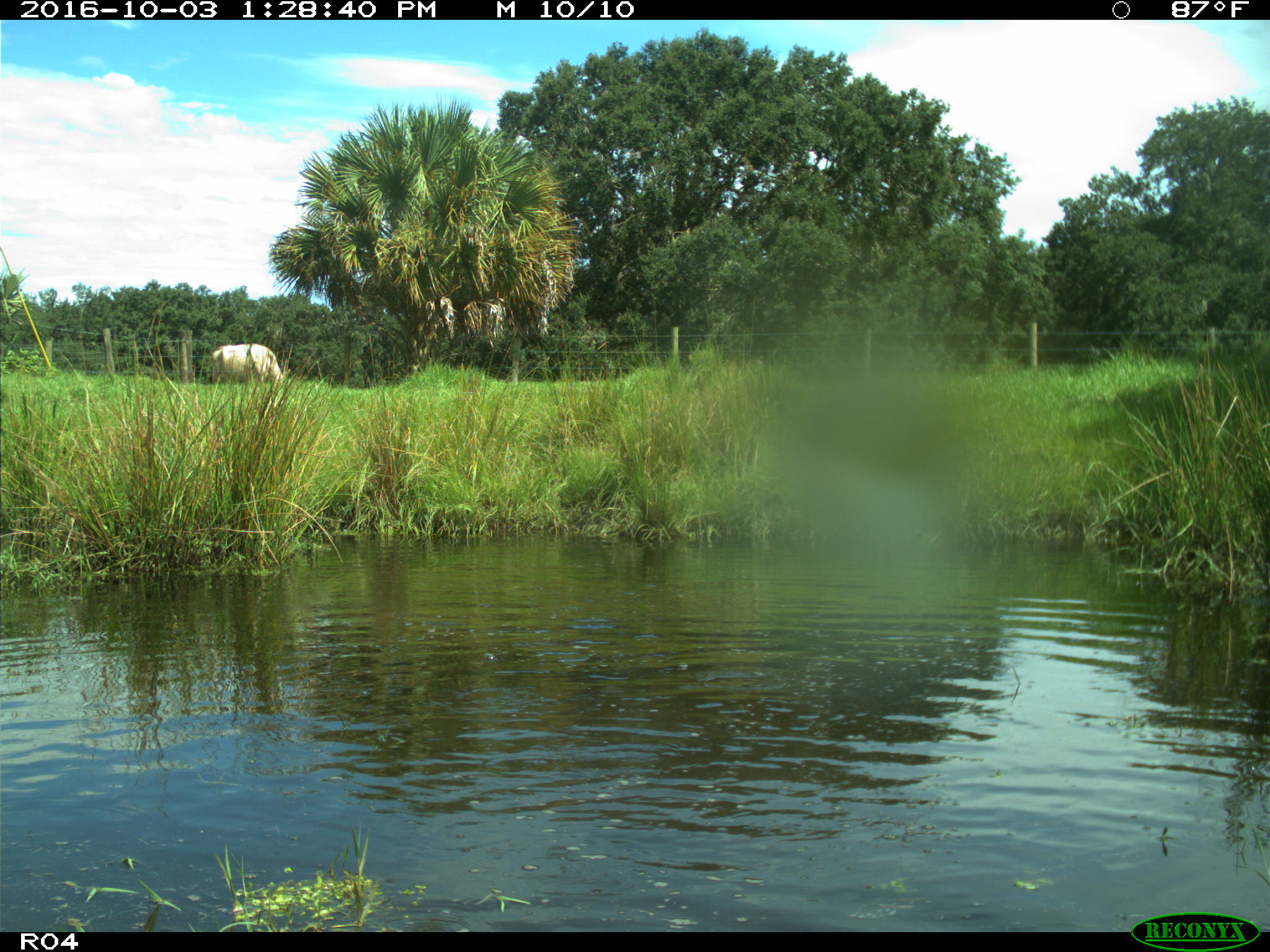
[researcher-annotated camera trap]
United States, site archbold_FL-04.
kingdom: Animalia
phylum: Chordata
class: Mammalia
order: Artiodactyla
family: Bovidae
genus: Bos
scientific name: Bos taurus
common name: domestic cow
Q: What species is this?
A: Bos taurus (domestic cow).